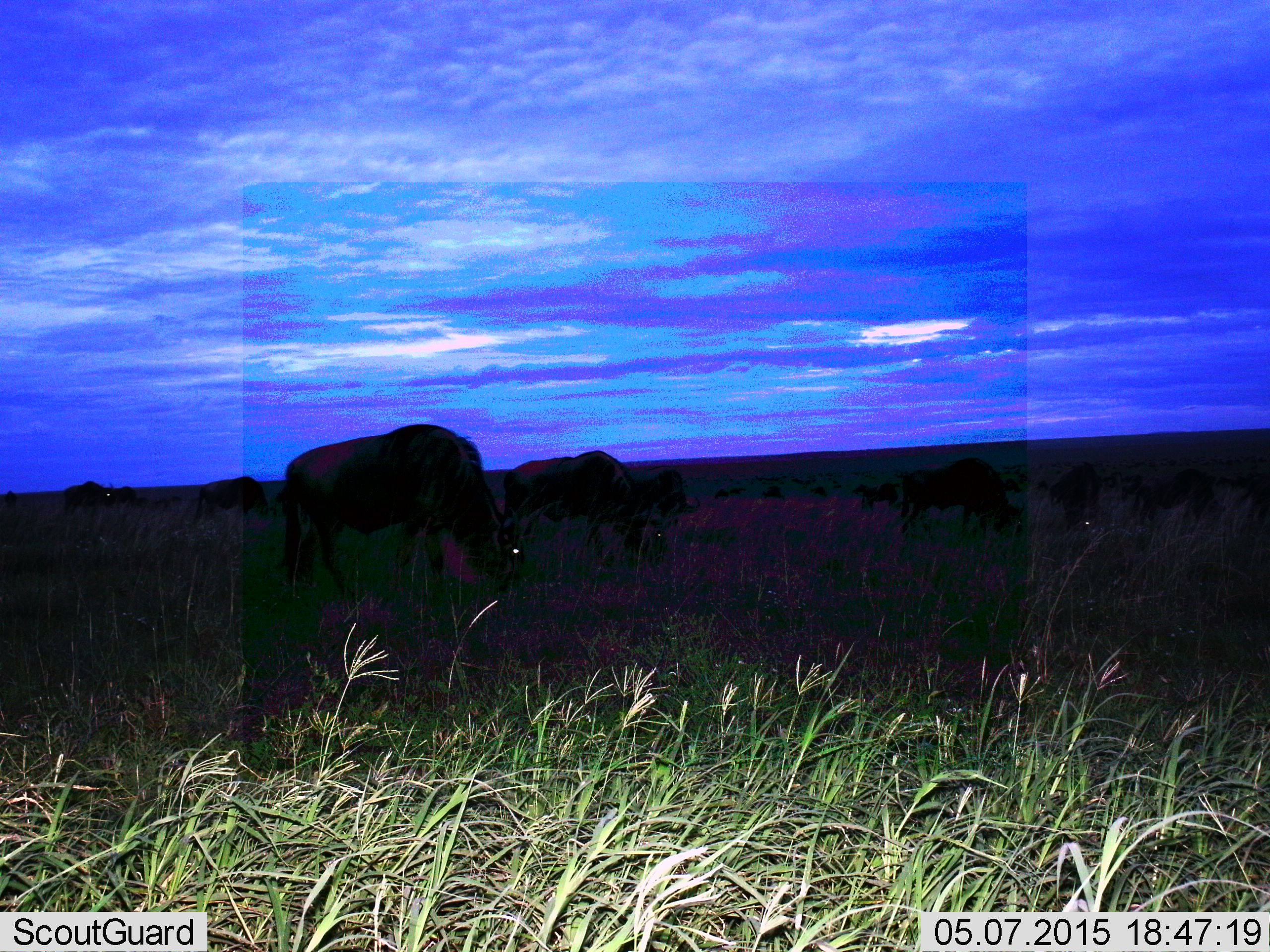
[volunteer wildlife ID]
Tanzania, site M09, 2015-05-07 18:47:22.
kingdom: Animalia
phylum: Chordata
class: Mammalia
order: Artiodactyla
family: Bovidae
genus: Connochaetes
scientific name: Connochaetes taurinus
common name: blue wildebeest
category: wildebeest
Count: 11-50.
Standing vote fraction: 30%.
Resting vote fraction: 0%.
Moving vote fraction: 20%.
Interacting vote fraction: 0%.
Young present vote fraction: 0%.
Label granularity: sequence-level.